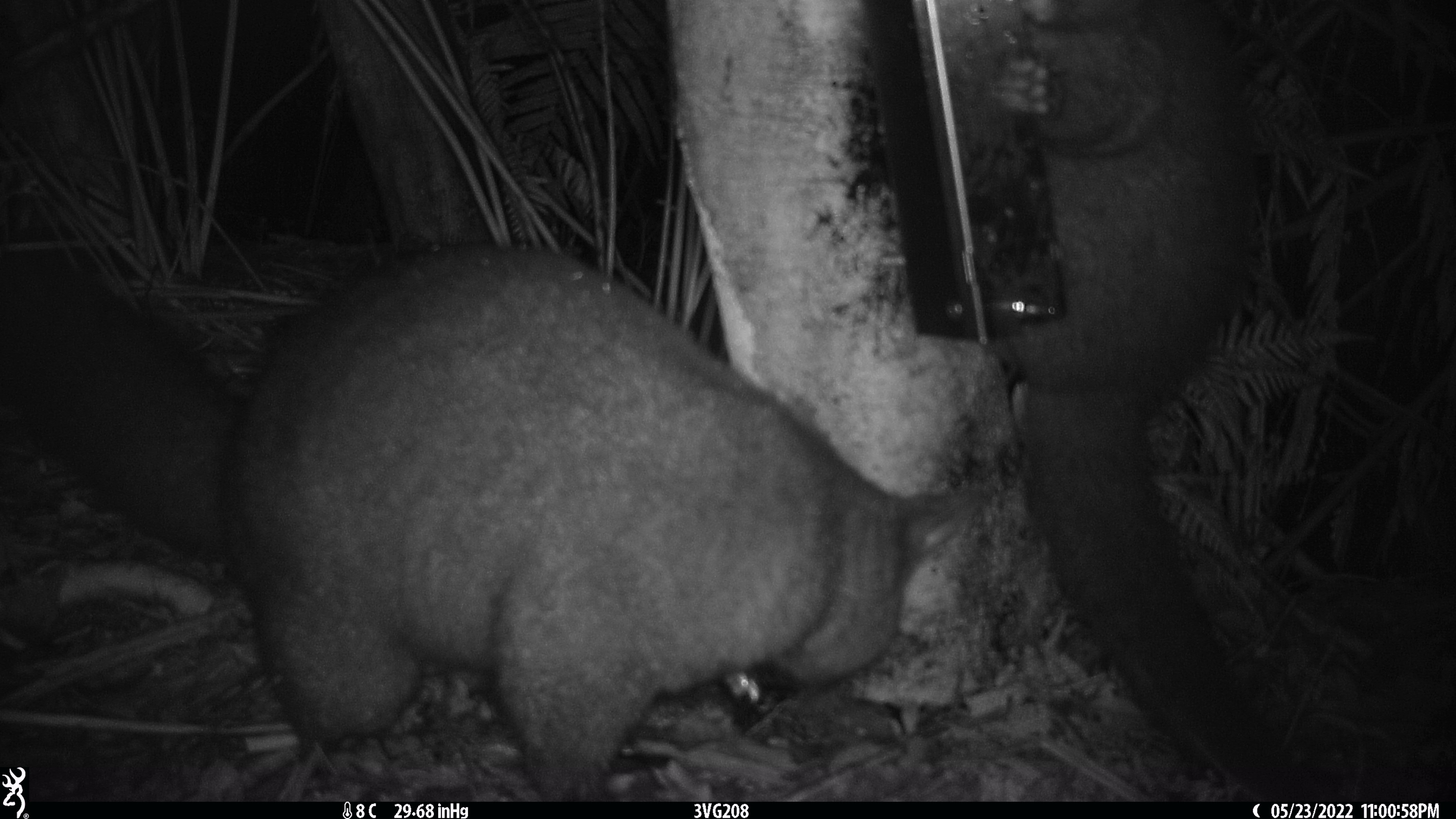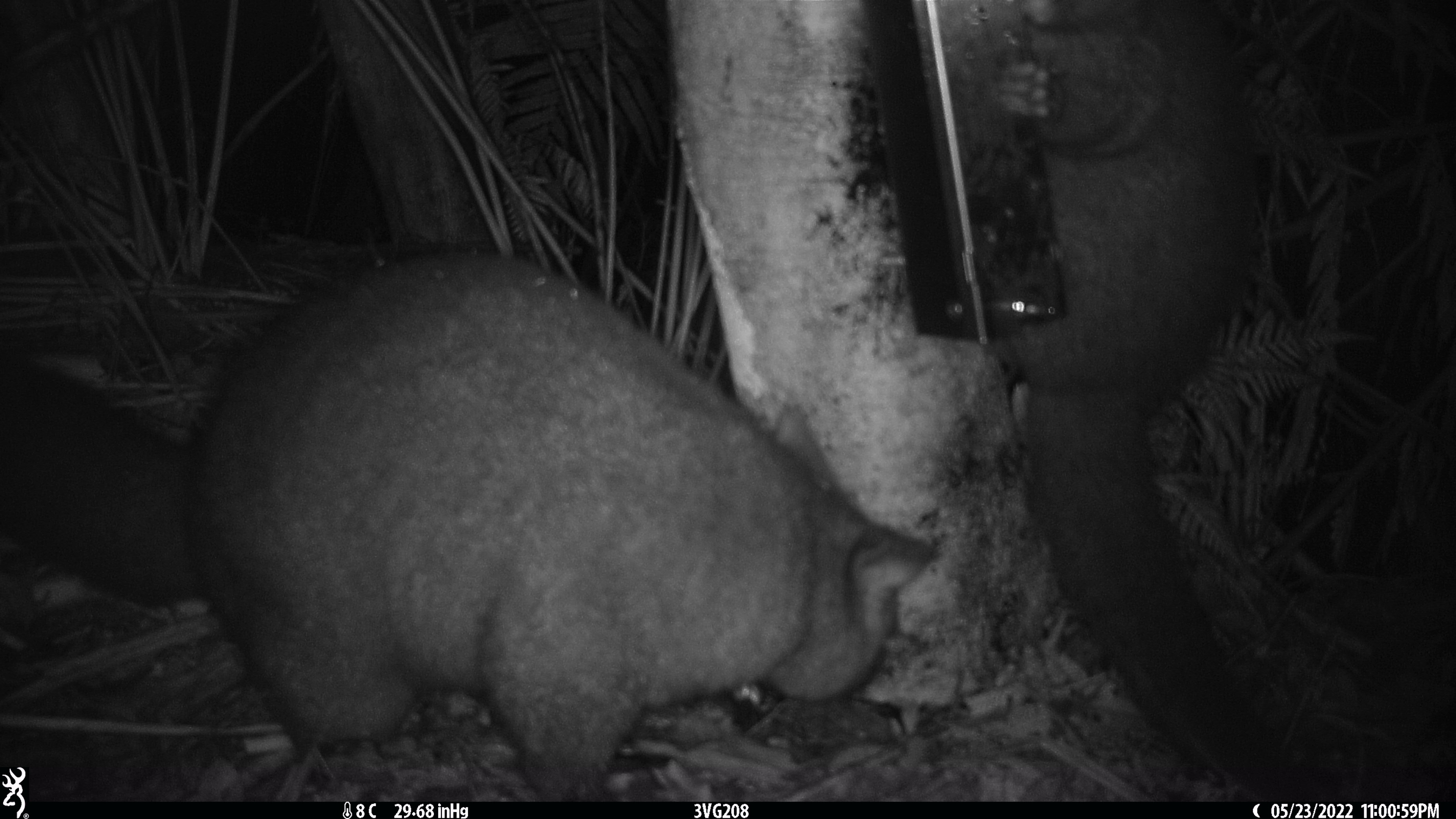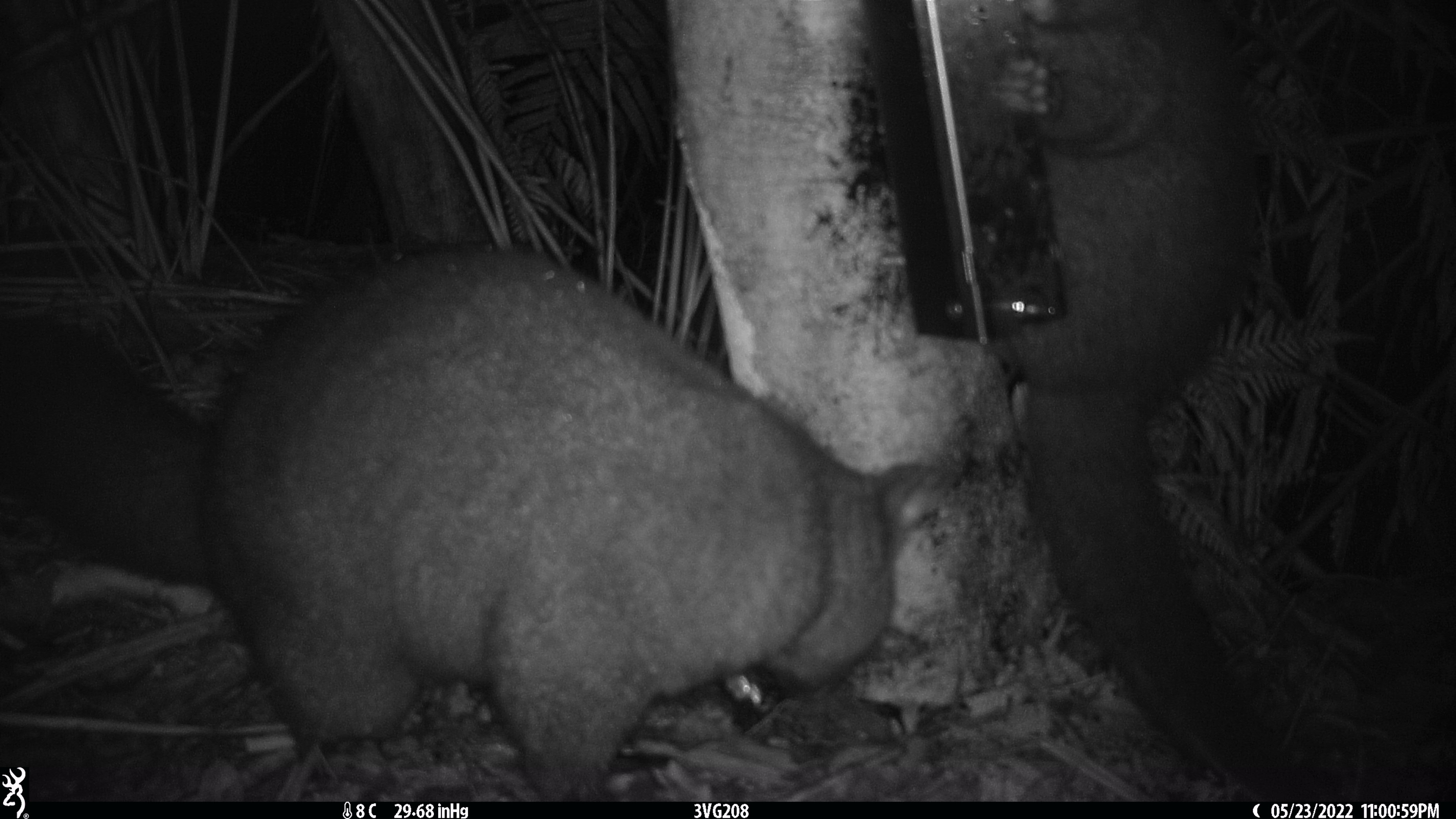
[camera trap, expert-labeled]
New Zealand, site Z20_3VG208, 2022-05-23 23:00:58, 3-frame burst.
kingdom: Animalia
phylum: Chordata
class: Mammalia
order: Diprotodontia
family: Phalangeridae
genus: Trichosurus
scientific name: Trichosurus vulpecula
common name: common brushtail possum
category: possum